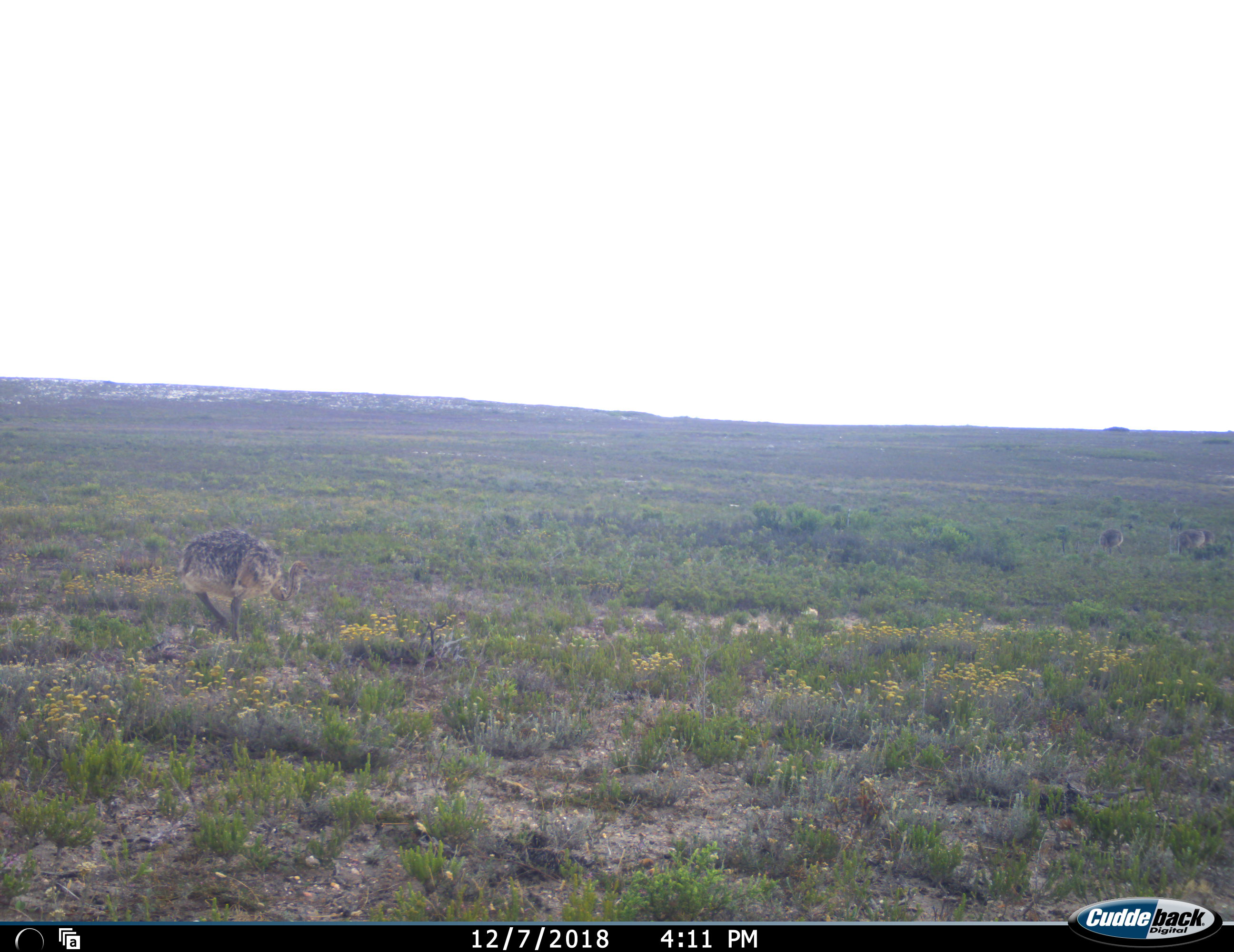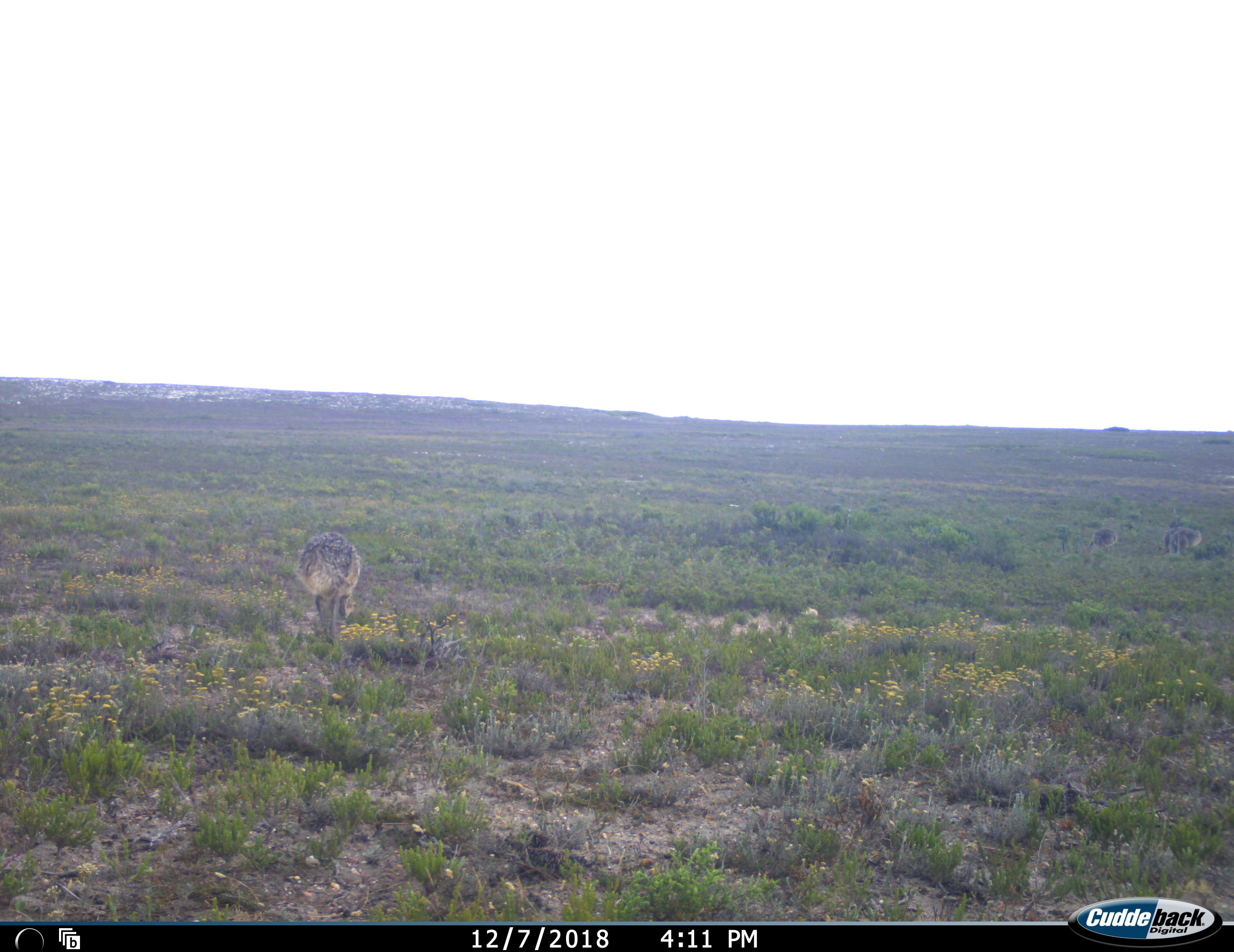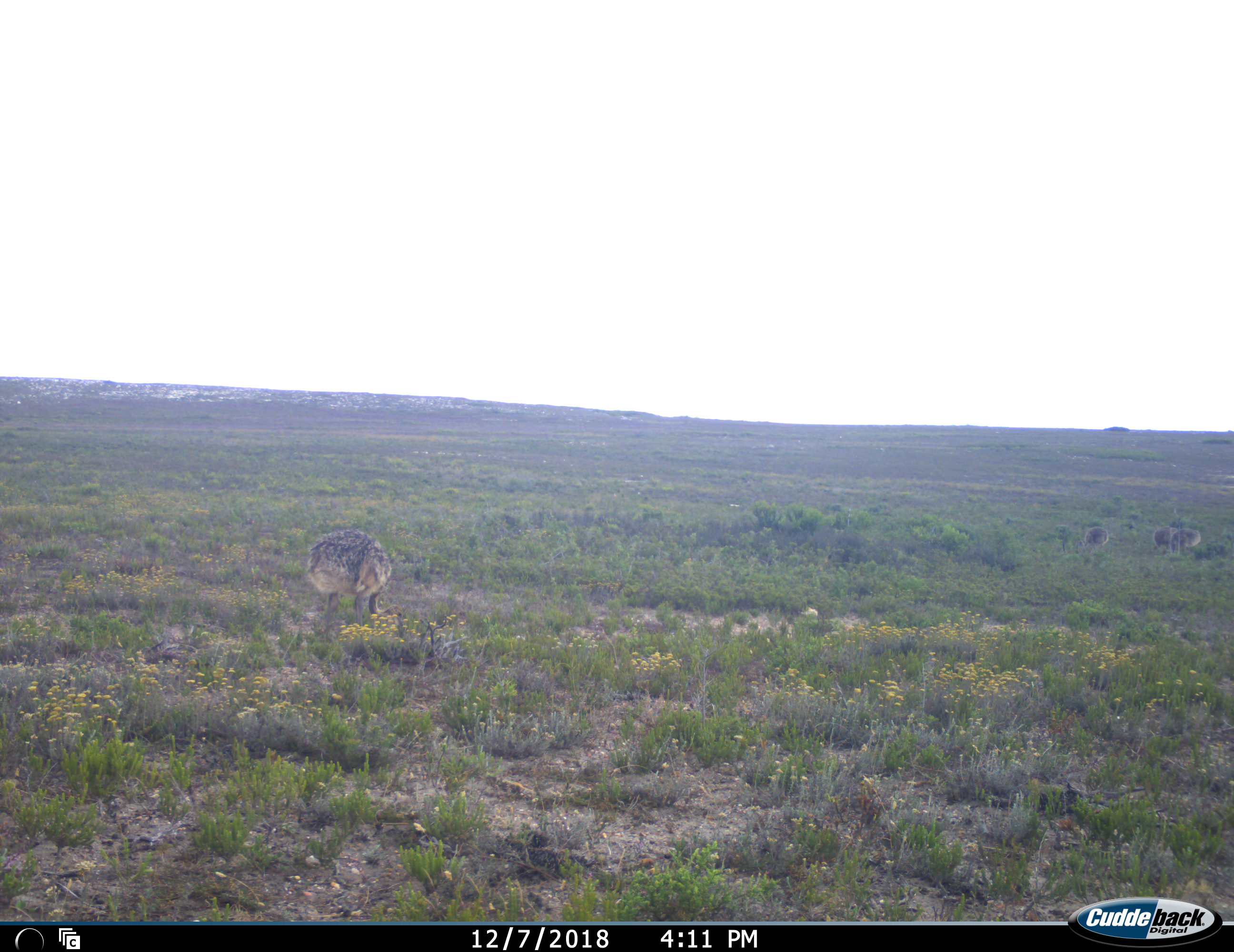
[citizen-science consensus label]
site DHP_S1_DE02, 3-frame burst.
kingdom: Animalia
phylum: Chordata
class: Aves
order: Struthioniformes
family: Struthionidae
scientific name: Struthionidae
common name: ostrich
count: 4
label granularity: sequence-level